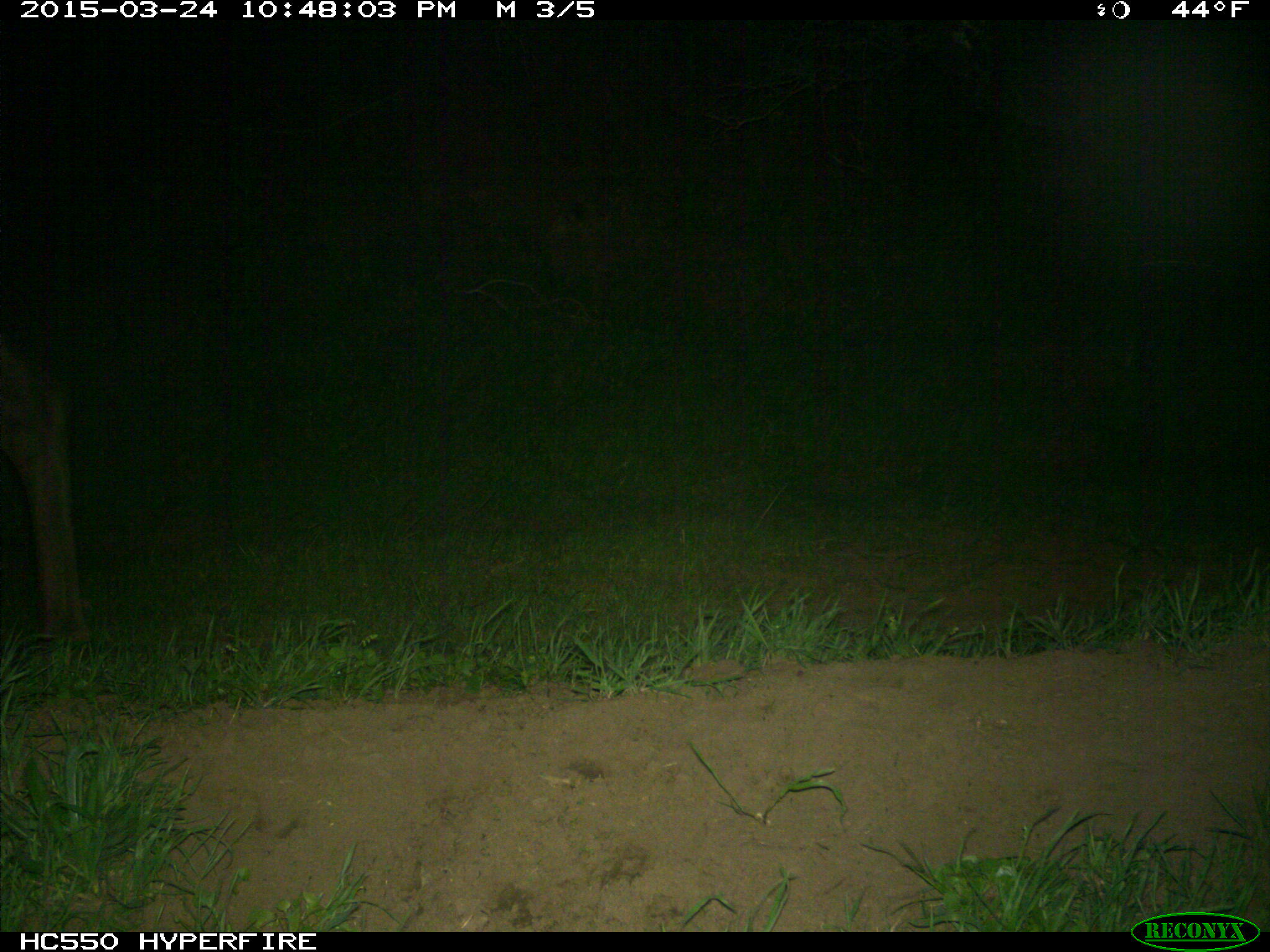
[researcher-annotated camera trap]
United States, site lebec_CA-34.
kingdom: Animalia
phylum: Chordata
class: Mammalia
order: Artiodactyla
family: Cervidae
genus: Cervus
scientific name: Cervus canadensis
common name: elk